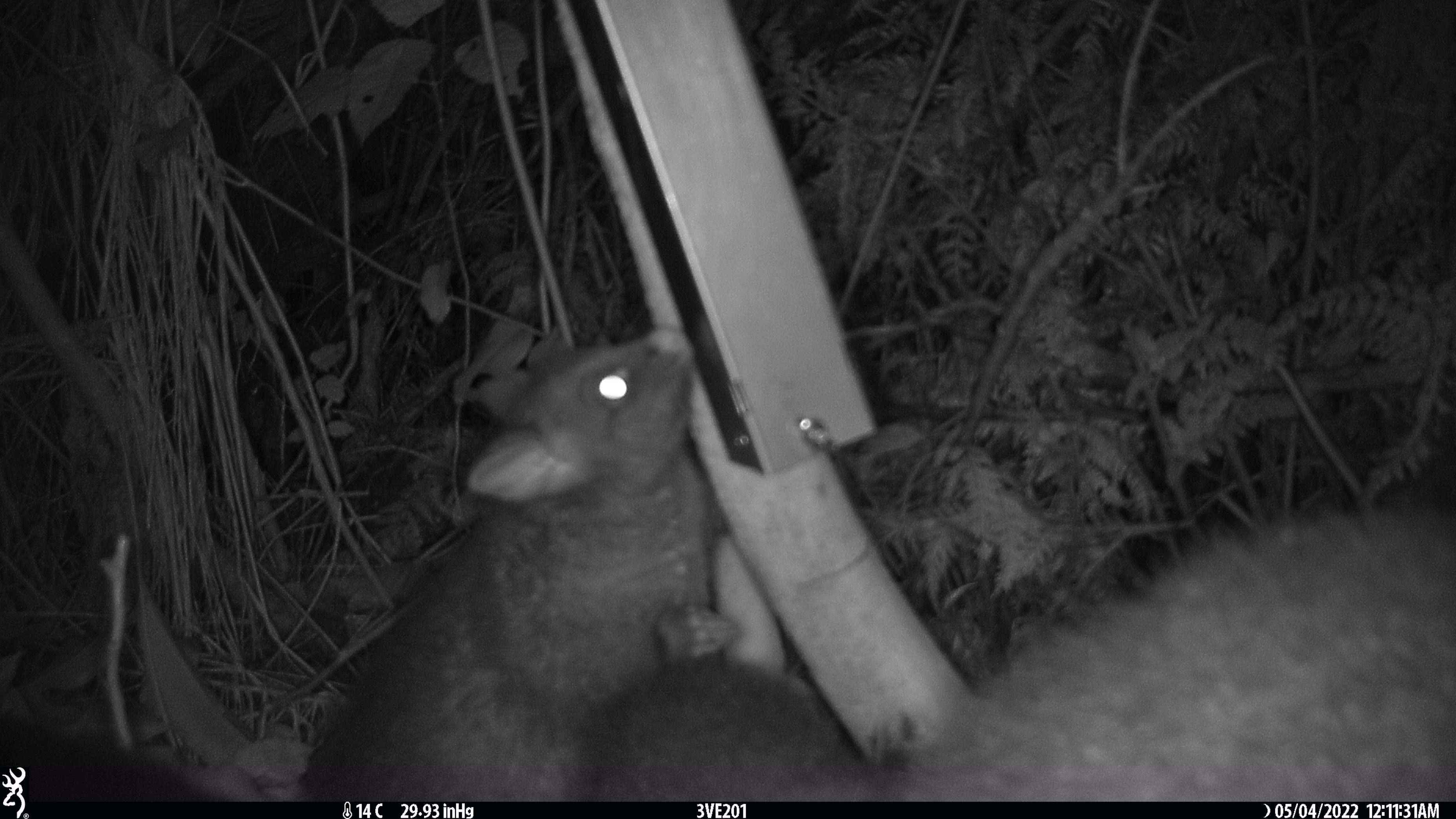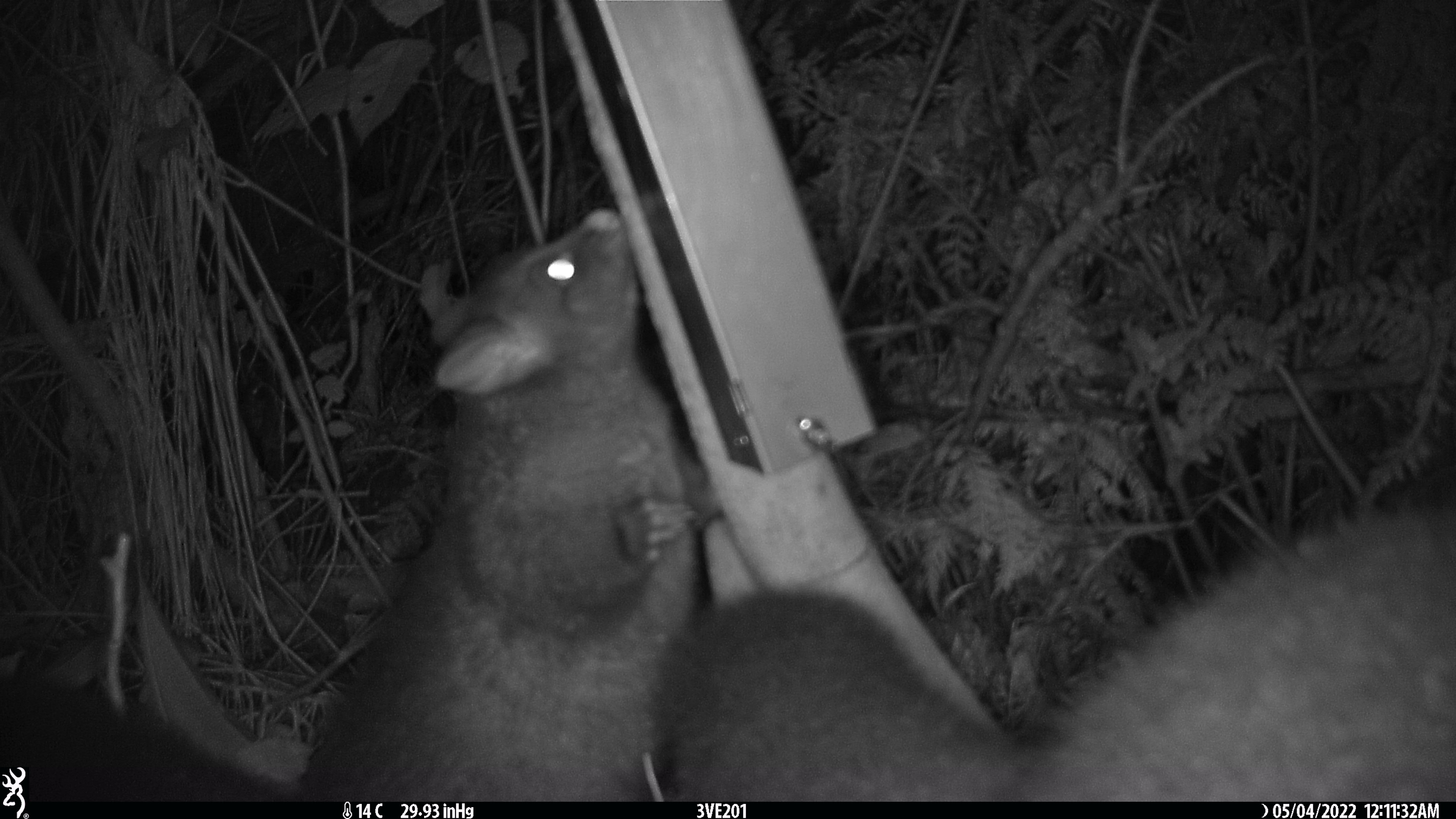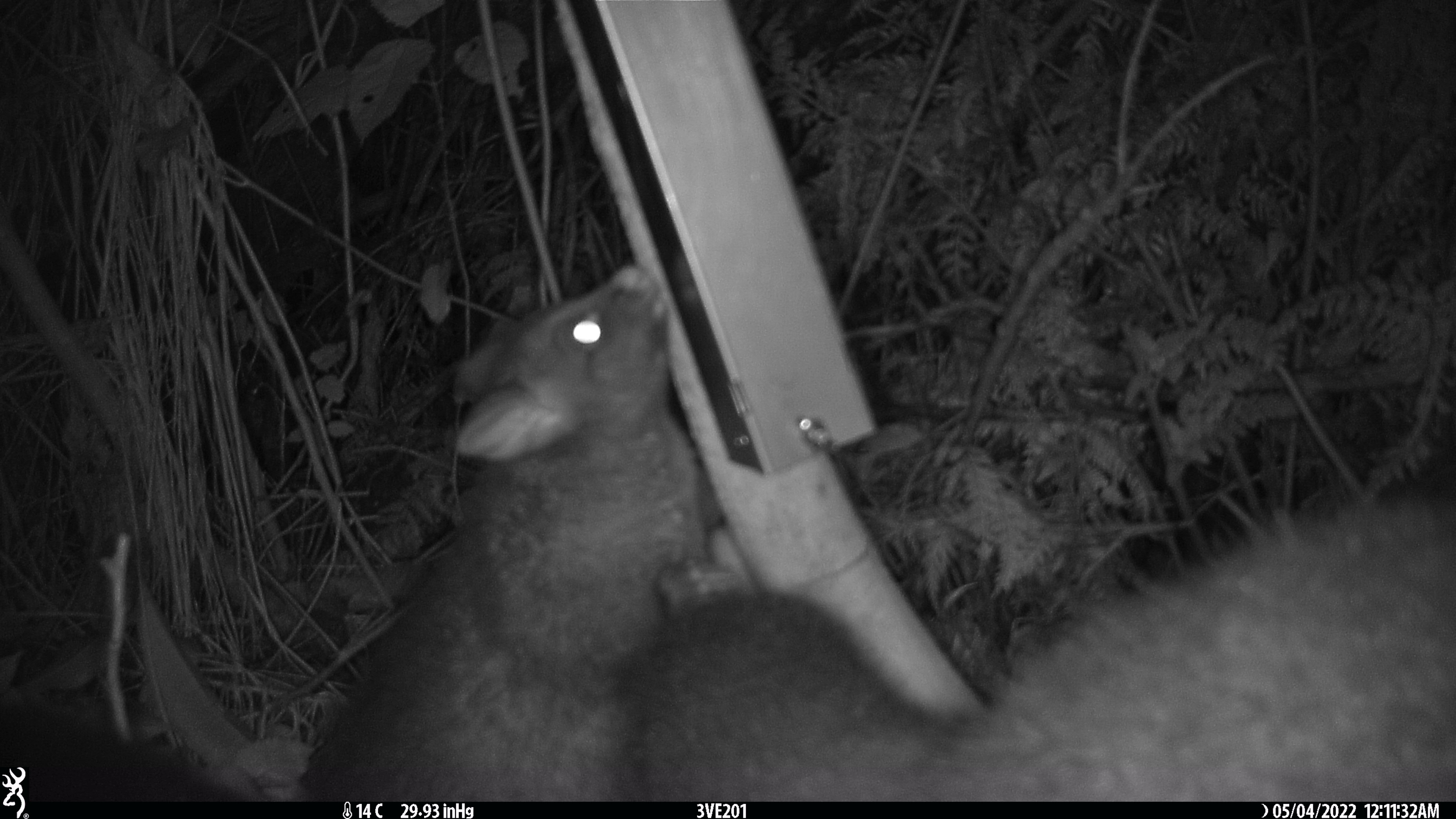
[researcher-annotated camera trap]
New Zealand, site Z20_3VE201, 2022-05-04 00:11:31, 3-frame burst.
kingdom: Animalia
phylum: Chordata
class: Mammalia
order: Diprotodontia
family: Phalangeridae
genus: Trichosurus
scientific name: Trichosurus vulpecula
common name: common brushtail possum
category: possum